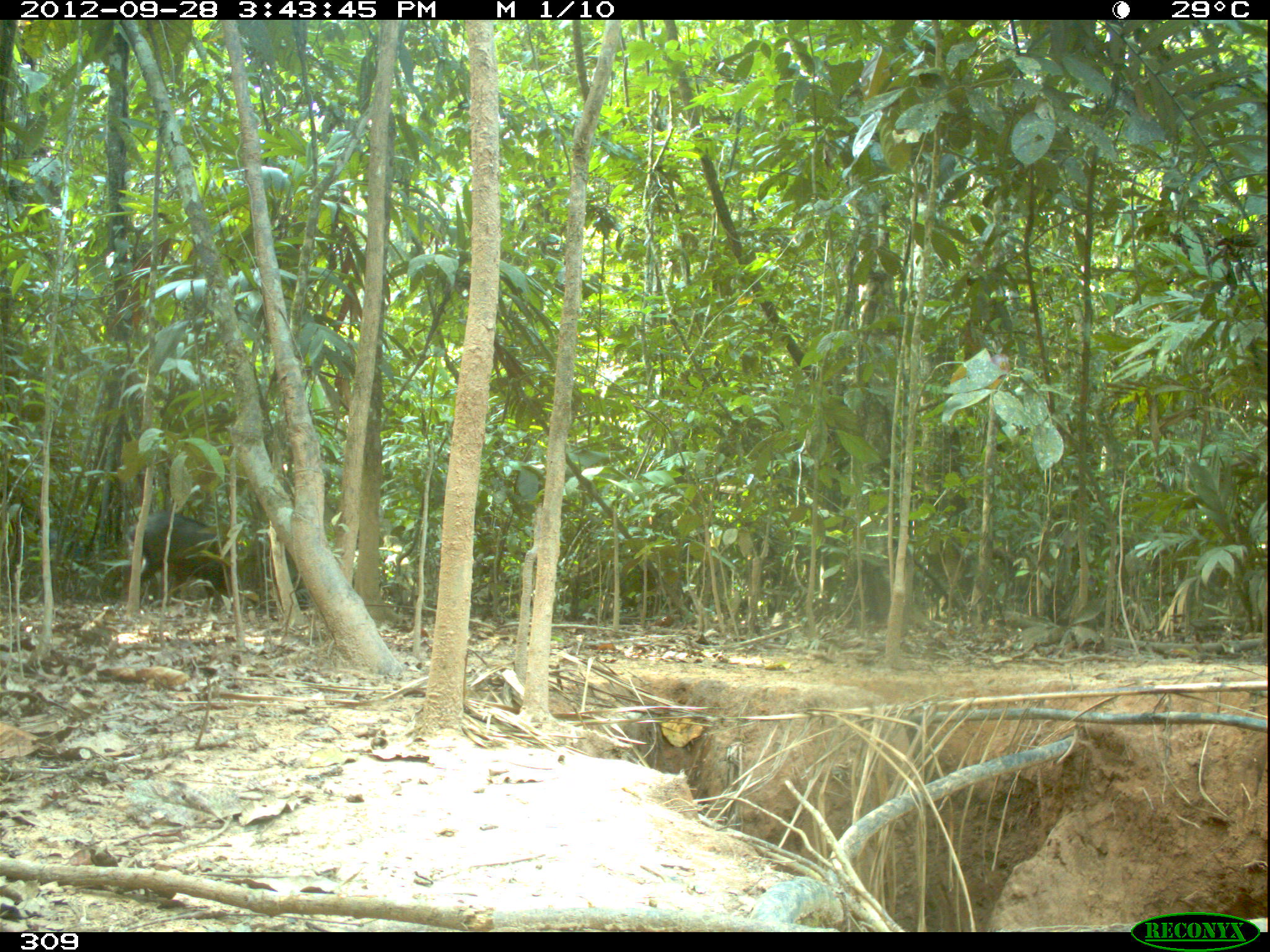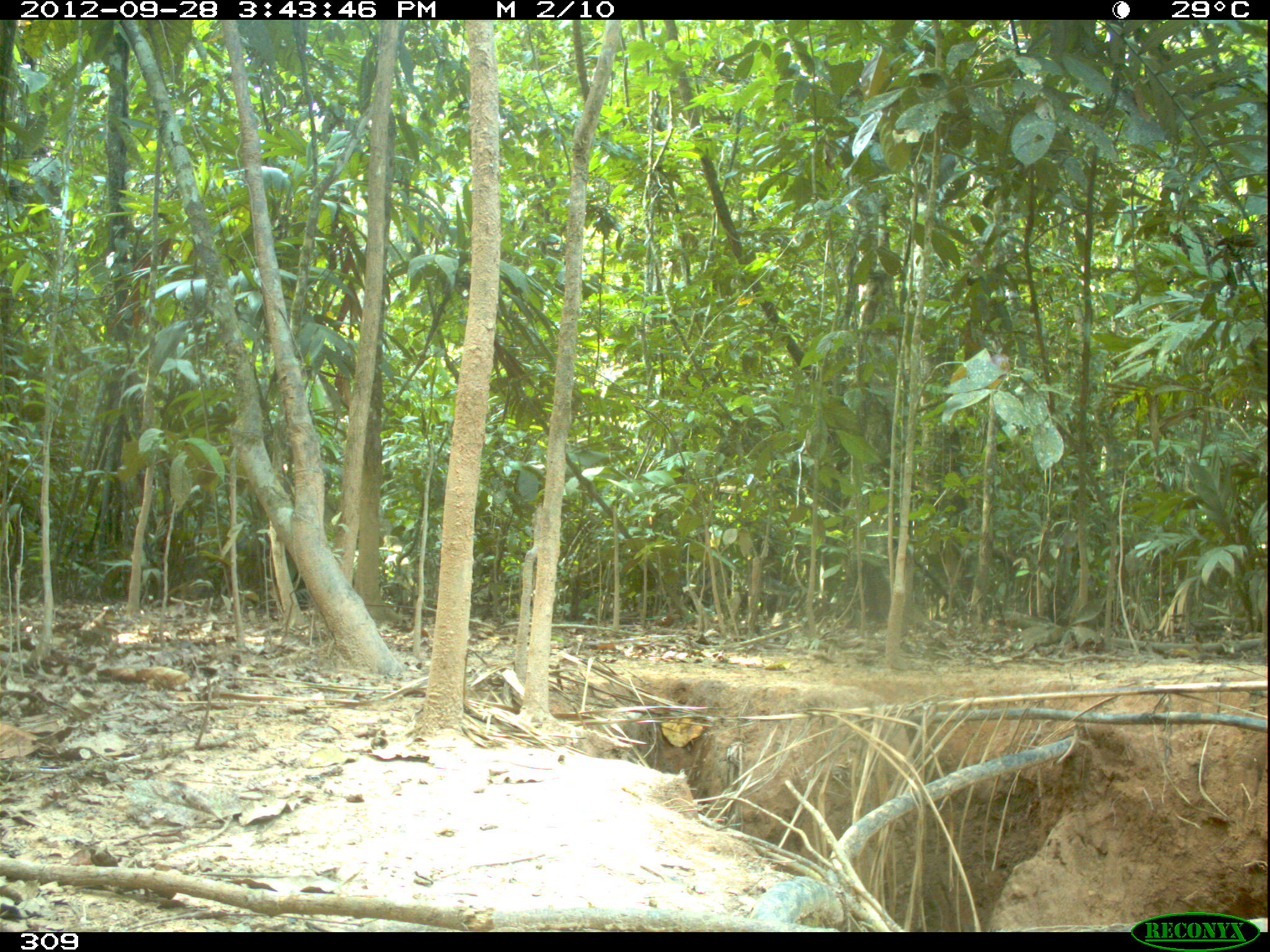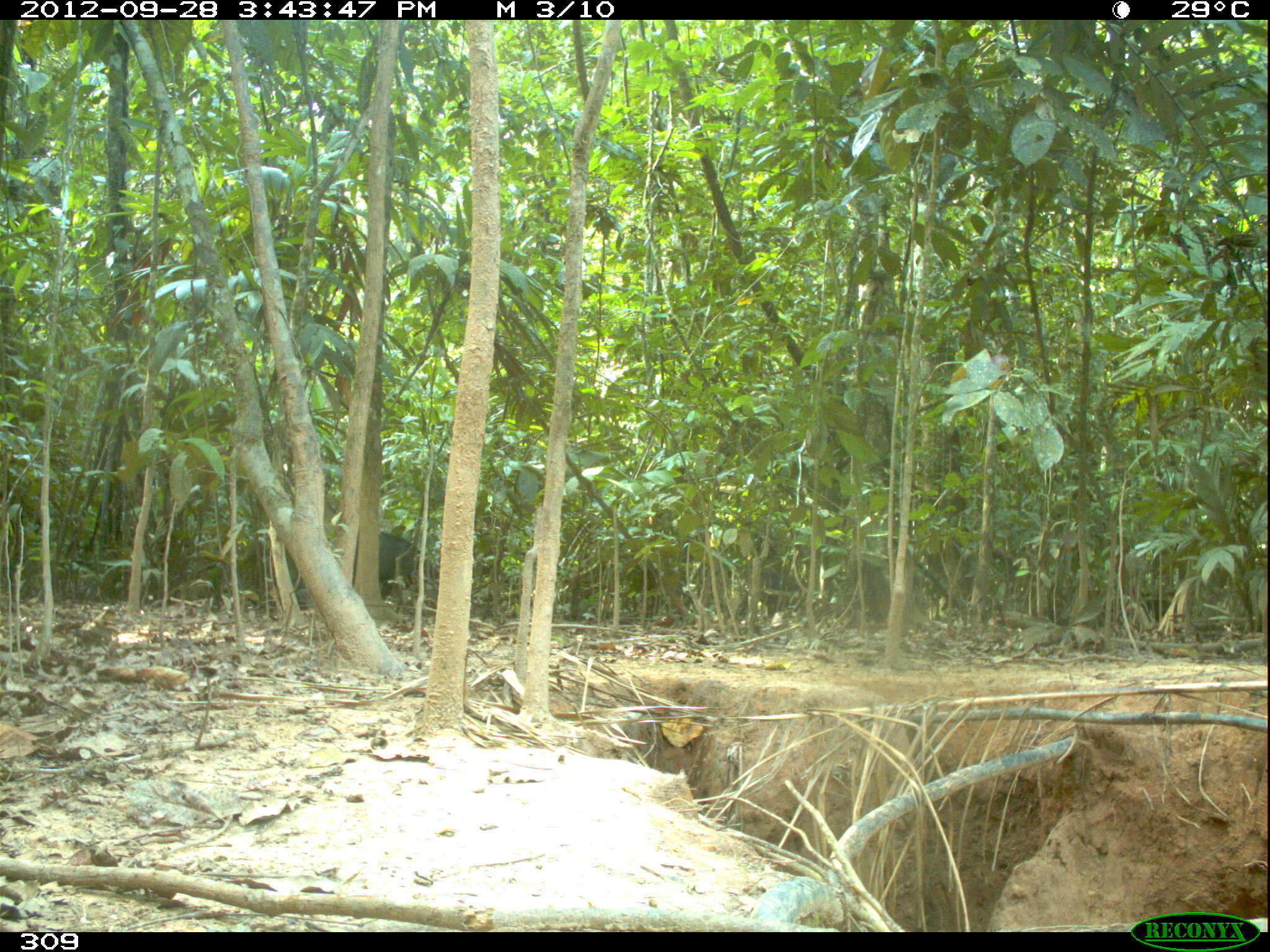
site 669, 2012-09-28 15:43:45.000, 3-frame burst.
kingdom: Animalia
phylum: Chordata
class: Mammalia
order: Artiodactyla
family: Tayassuidae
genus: Tayassu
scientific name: Tayassu pecari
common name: white-lipped peccary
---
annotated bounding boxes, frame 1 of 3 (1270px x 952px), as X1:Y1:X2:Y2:
tayassu pecari: 127:509:244:610; 822:549:892:626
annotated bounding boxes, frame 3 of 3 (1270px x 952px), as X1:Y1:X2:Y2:
tayassu pecari: 736:551:834:629; 351:530:438:614